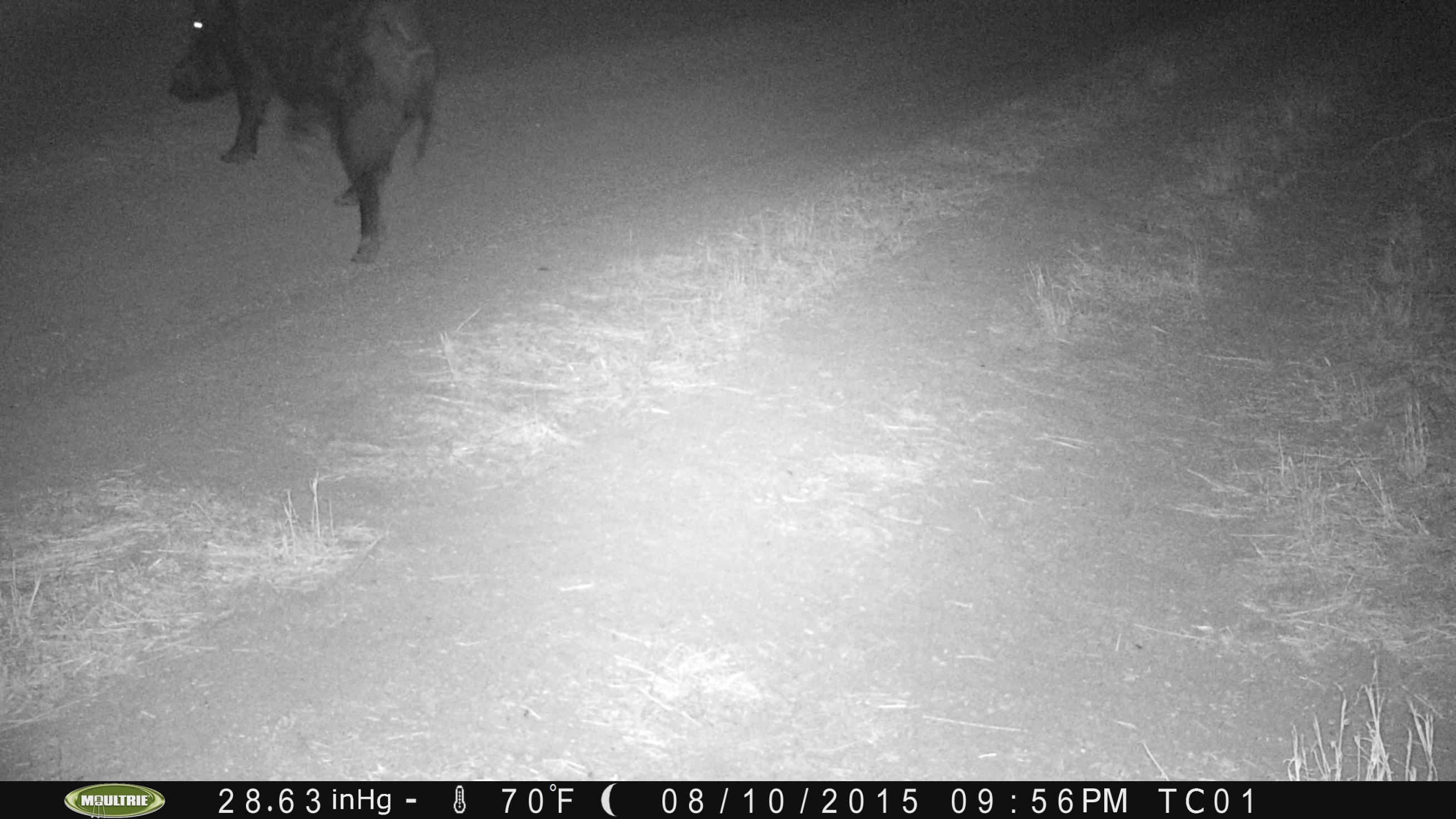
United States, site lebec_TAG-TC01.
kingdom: Animalia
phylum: Chordata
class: Mammalia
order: Artiodactyla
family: Suidae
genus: Sus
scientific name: Sus scrofa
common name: wild boar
Sus scrofa (wild boar).